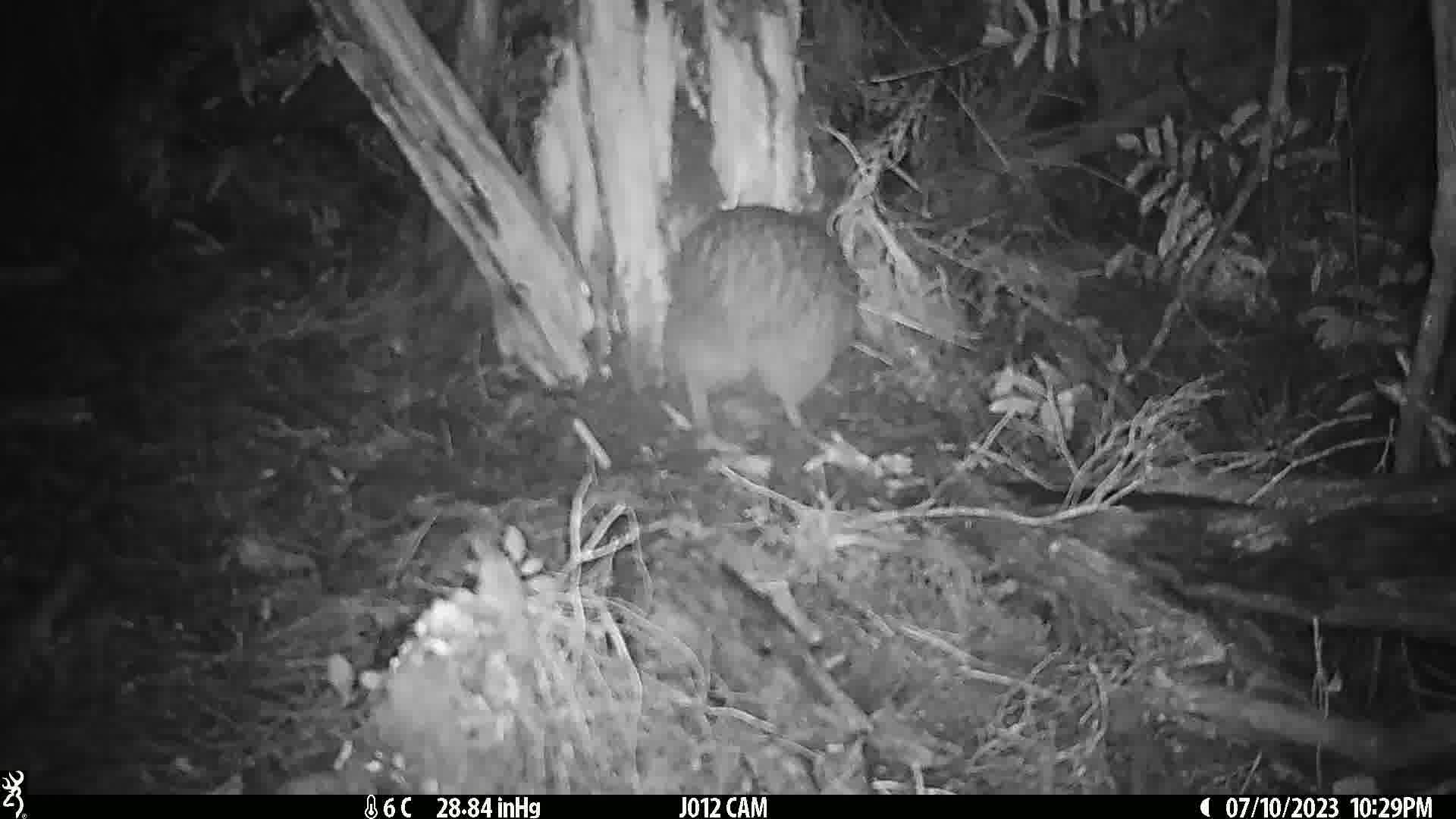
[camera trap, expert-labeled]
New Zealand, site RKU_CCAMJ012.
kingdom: Animalia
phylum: Chordata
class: Aves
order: Apterygiformes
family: Apterygidae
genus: Apteryx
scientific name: Apteryx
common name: kiwi